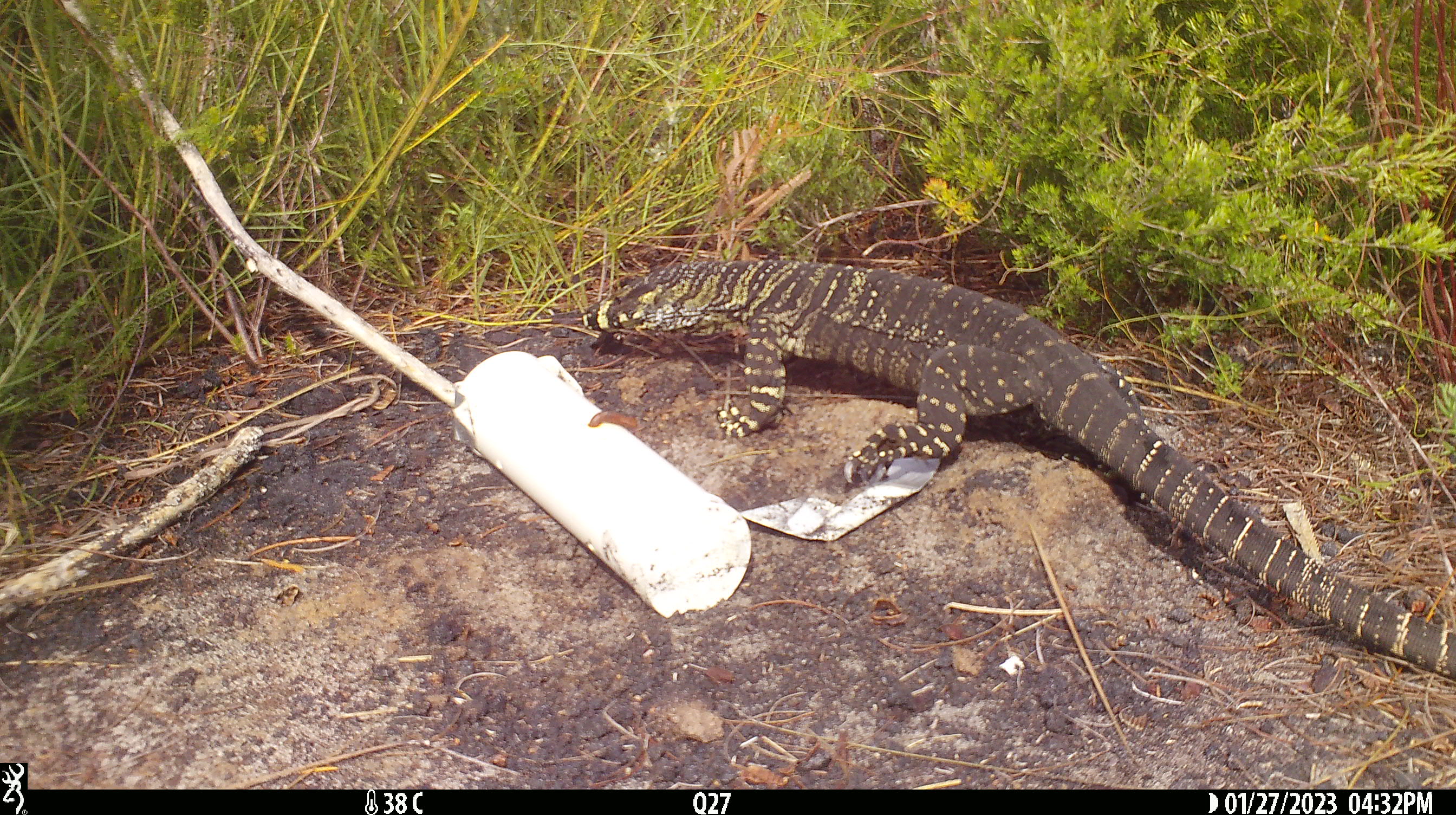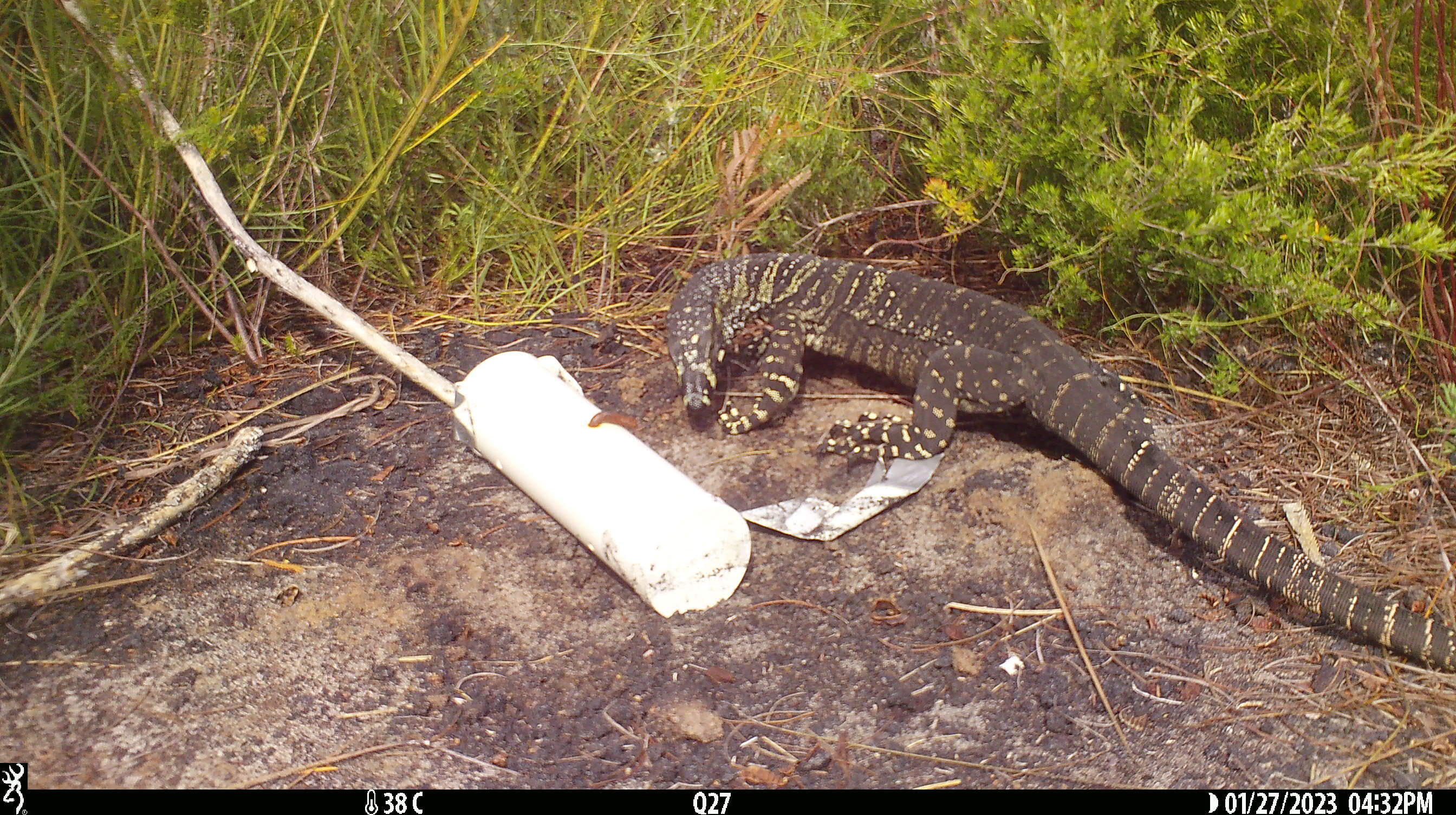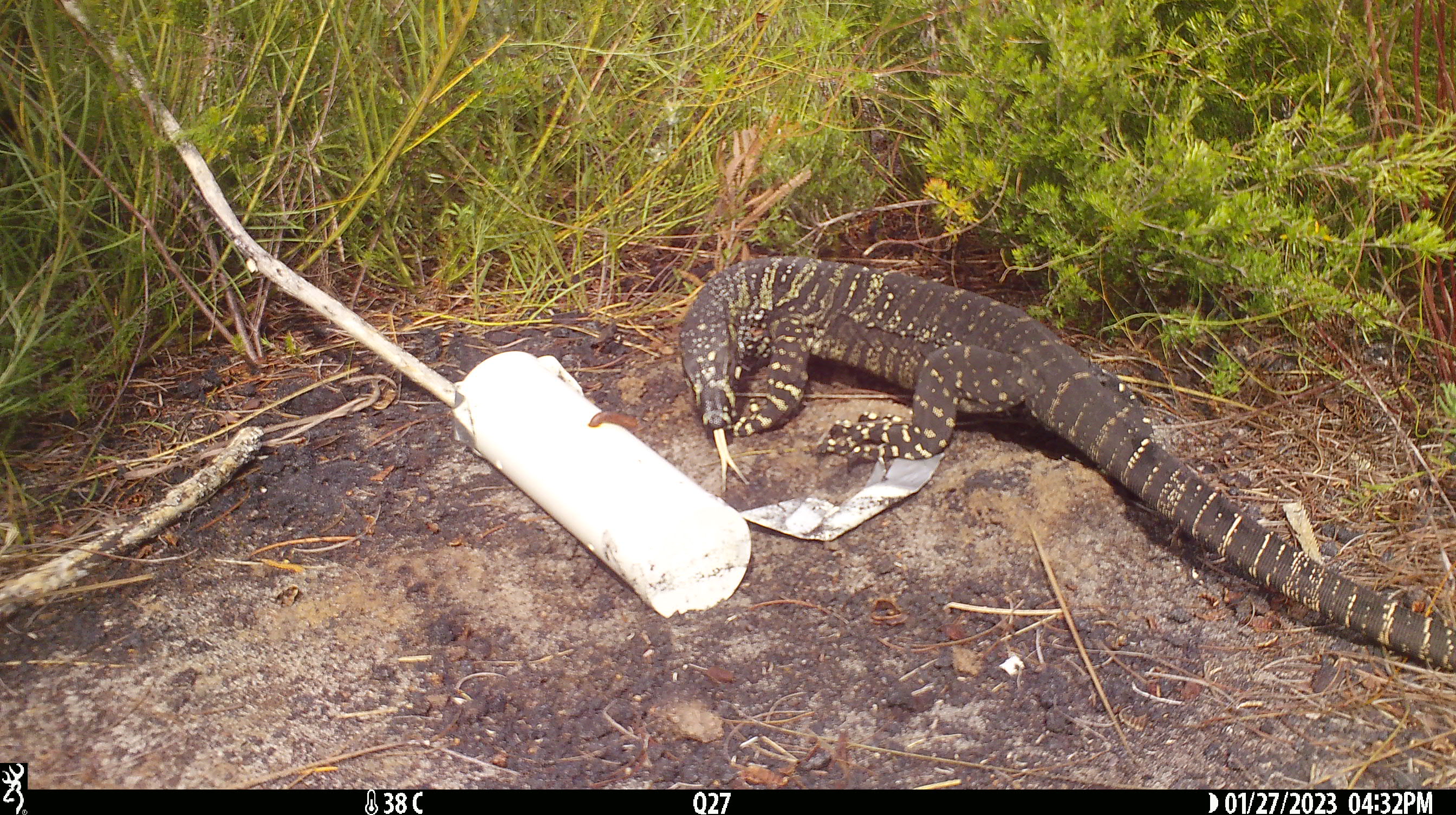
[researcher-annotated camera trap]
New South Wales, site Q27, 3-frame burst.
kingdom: Animalia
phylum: Chordata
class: Reptilia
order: Squamata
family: Varanidae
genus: Varanus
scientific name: Varanus varius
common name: lace monitor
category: goanna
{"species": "goanna (lace monitor) (Varanus varius)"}